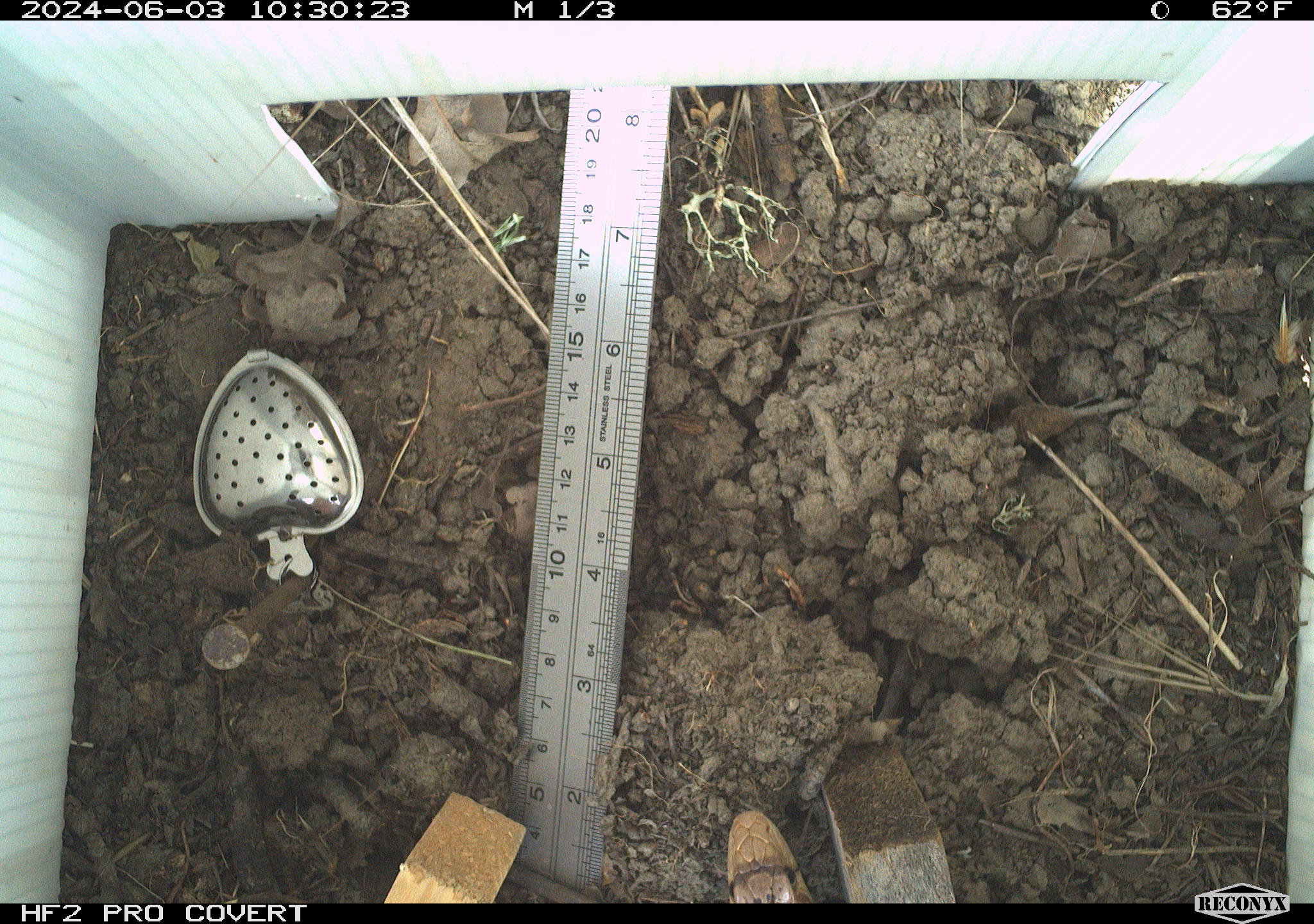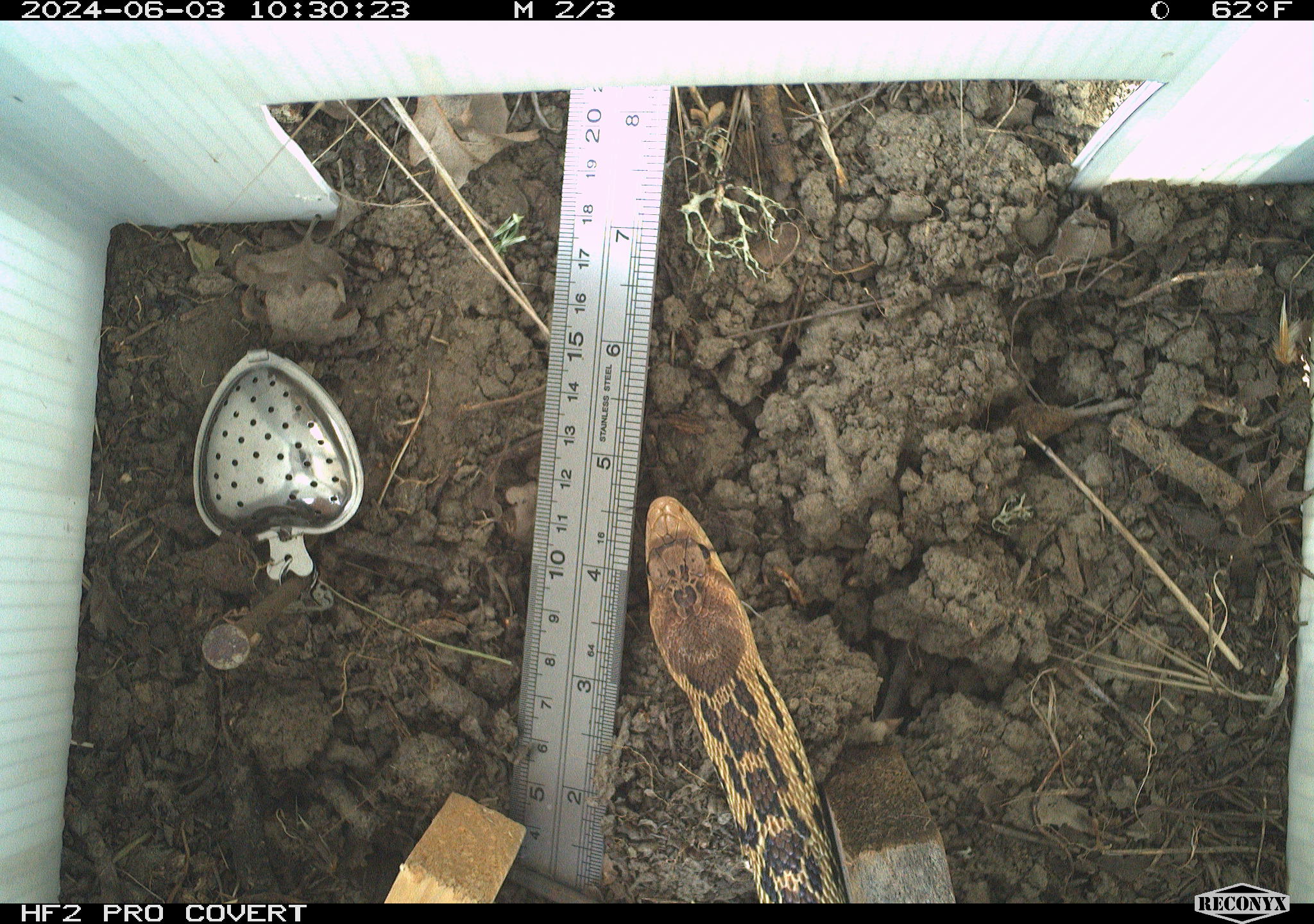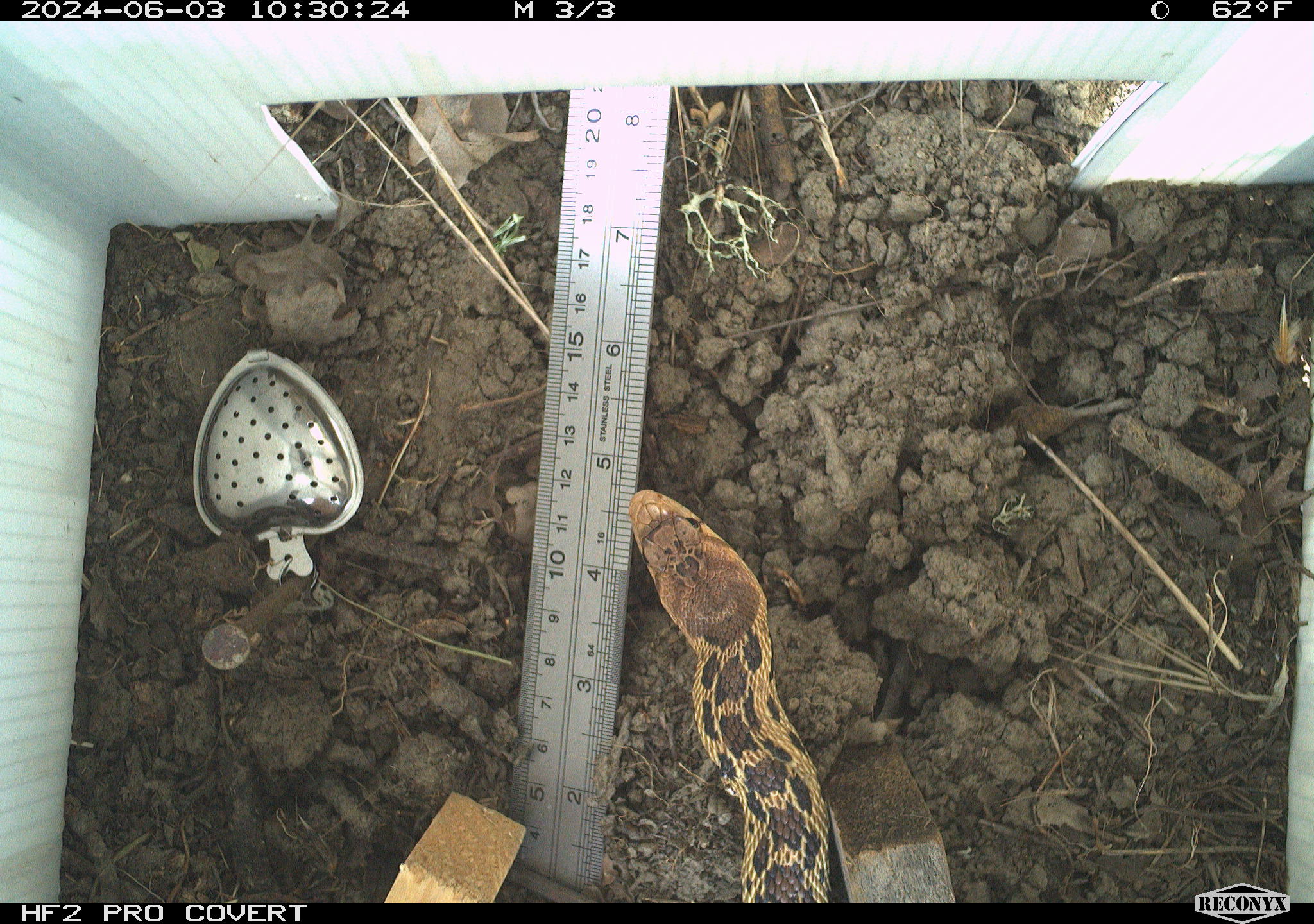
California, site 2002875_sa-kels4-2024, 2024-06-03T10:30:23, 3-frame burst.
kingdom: Animalia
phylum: Chordata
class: Reptilia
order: Squamata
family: Colubridae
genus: Pituophis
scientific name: Pituophis catenifer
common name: gophersnake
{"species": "gophersnake (Pituophis catenifer)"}